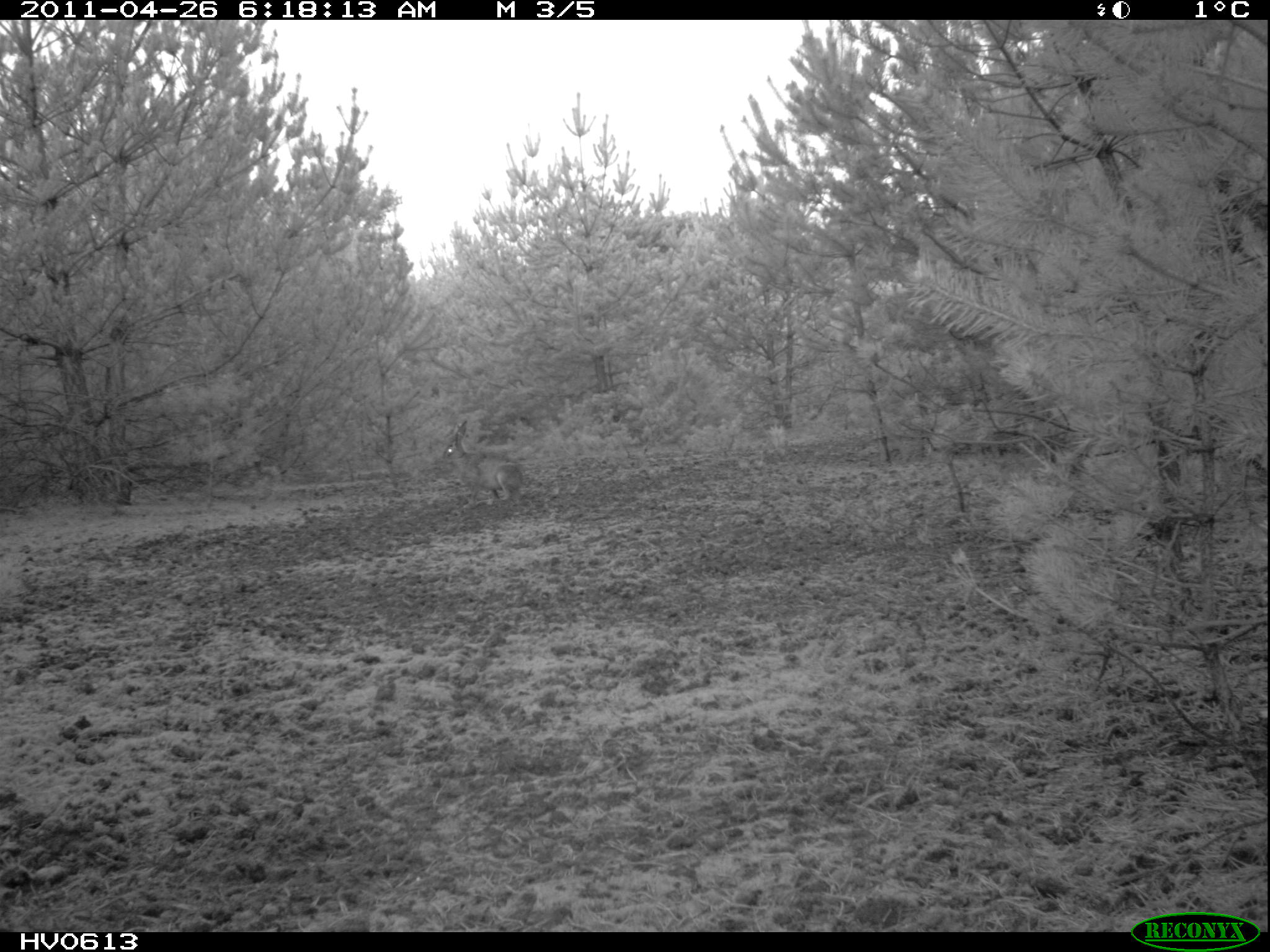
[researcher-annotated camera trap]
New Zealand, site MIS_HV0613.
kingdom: Animalia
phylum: Chordata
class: Mammalia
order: Lagomorpha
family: Leporidae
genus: Lepus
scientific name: Lepus europaeus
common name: brown hare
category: hare